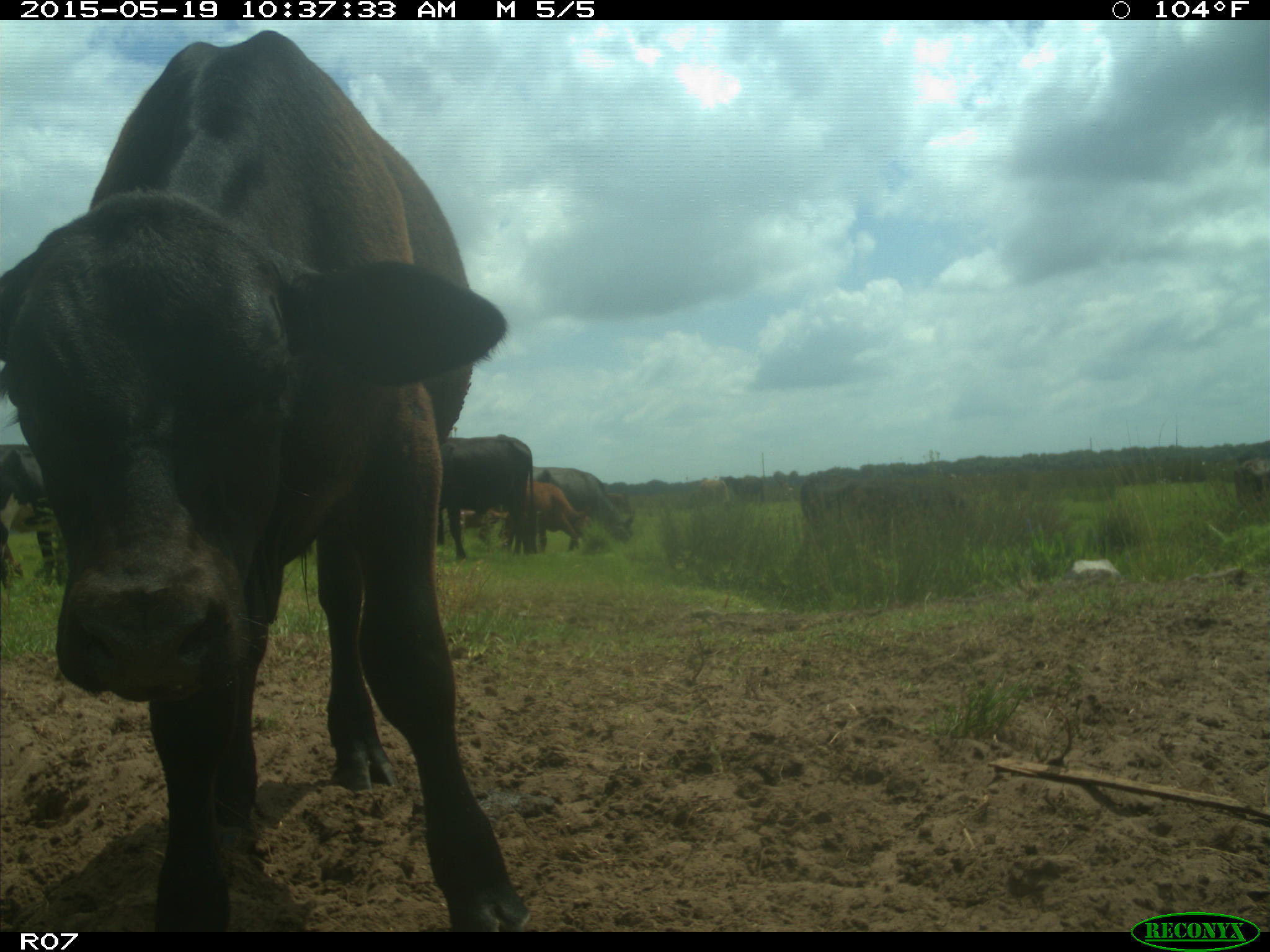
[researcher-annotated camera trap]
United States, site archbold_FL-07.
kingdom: Animalia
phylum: Chordata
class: Mammalia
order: Artiodactyla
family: Bovidae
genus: Bos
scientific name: Bos taurus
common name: domestic cow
Bos taurus (domestic cow).